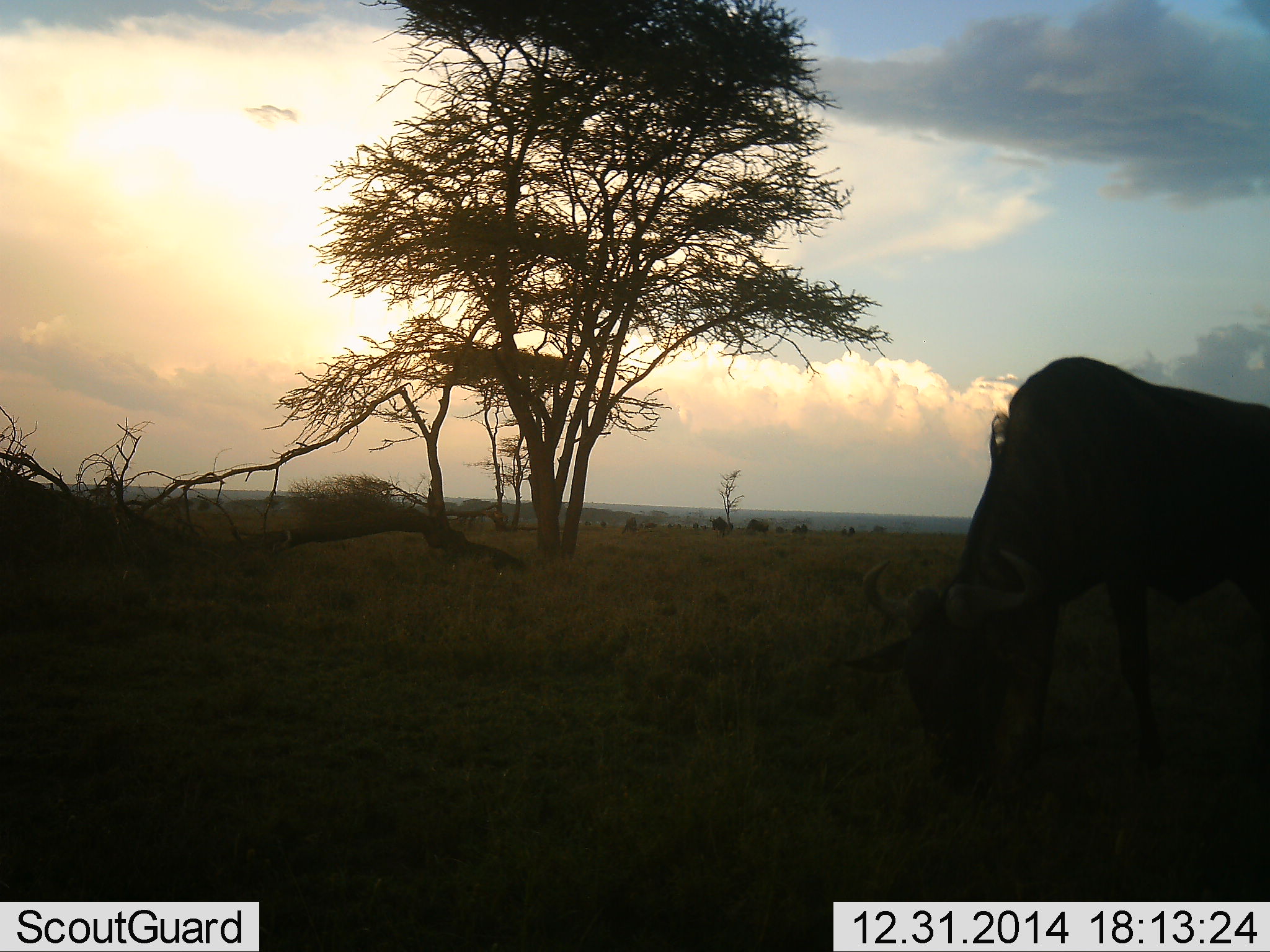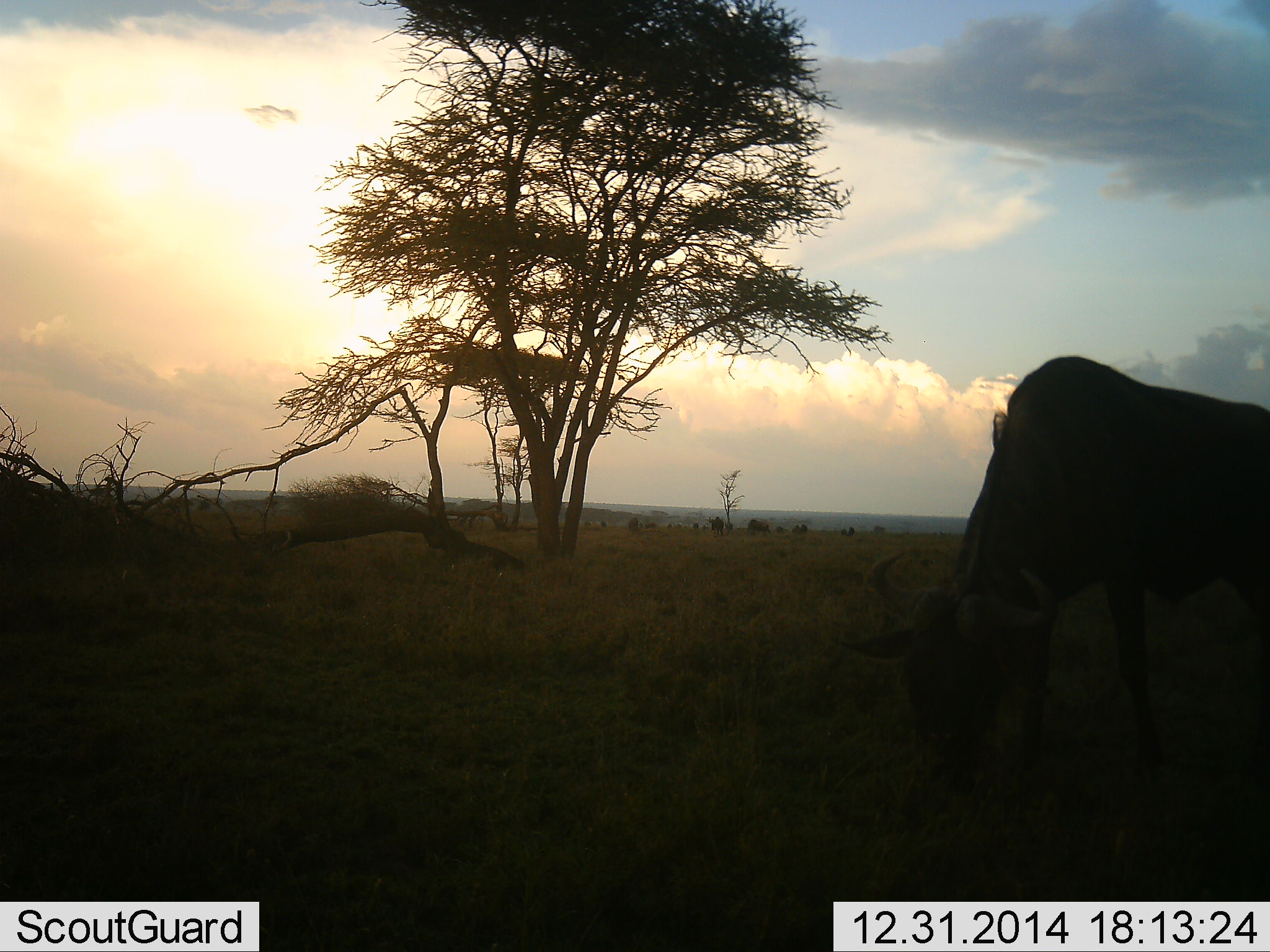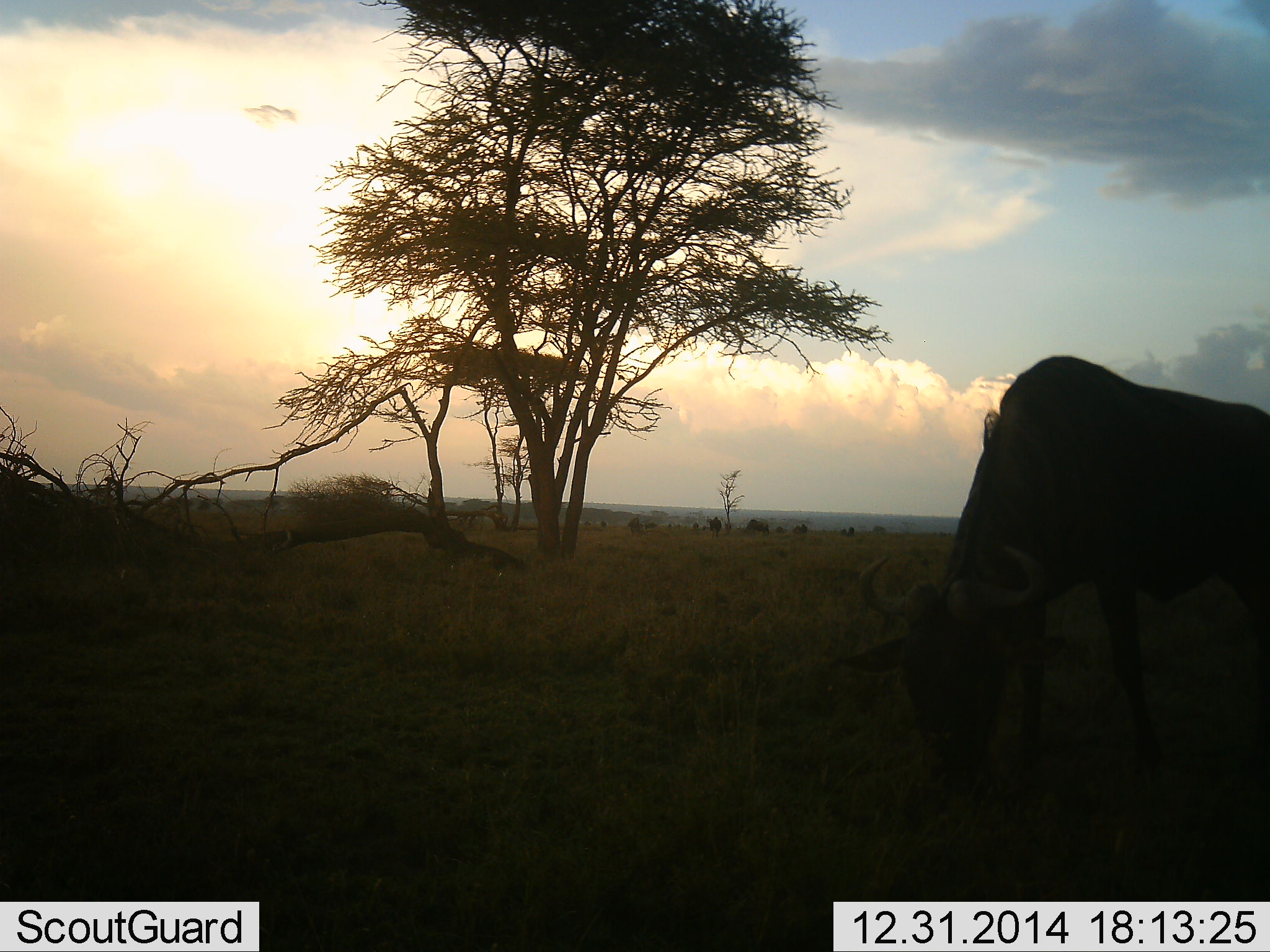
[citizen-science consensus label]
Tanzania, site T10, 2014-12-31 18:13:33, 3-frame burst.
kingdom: Animalia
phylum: Chordata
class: Mammalia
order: Artiodactyla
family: Bovidae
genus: Connochaetes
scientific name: Connochaetes taurinus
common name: blue wildebeest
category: wildebeest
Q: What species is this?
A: Wildebeest (blue wildebeest) (Connochaetes taurinus).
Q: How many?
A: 1.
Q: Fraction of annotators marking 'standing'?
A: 20%.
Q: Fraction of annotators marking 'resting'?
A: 0%.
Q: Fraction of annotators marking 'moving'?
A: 10%.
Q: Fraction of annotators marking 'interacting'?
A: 10%.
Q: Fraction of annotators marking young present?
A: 0%.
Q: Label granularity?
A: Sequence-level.